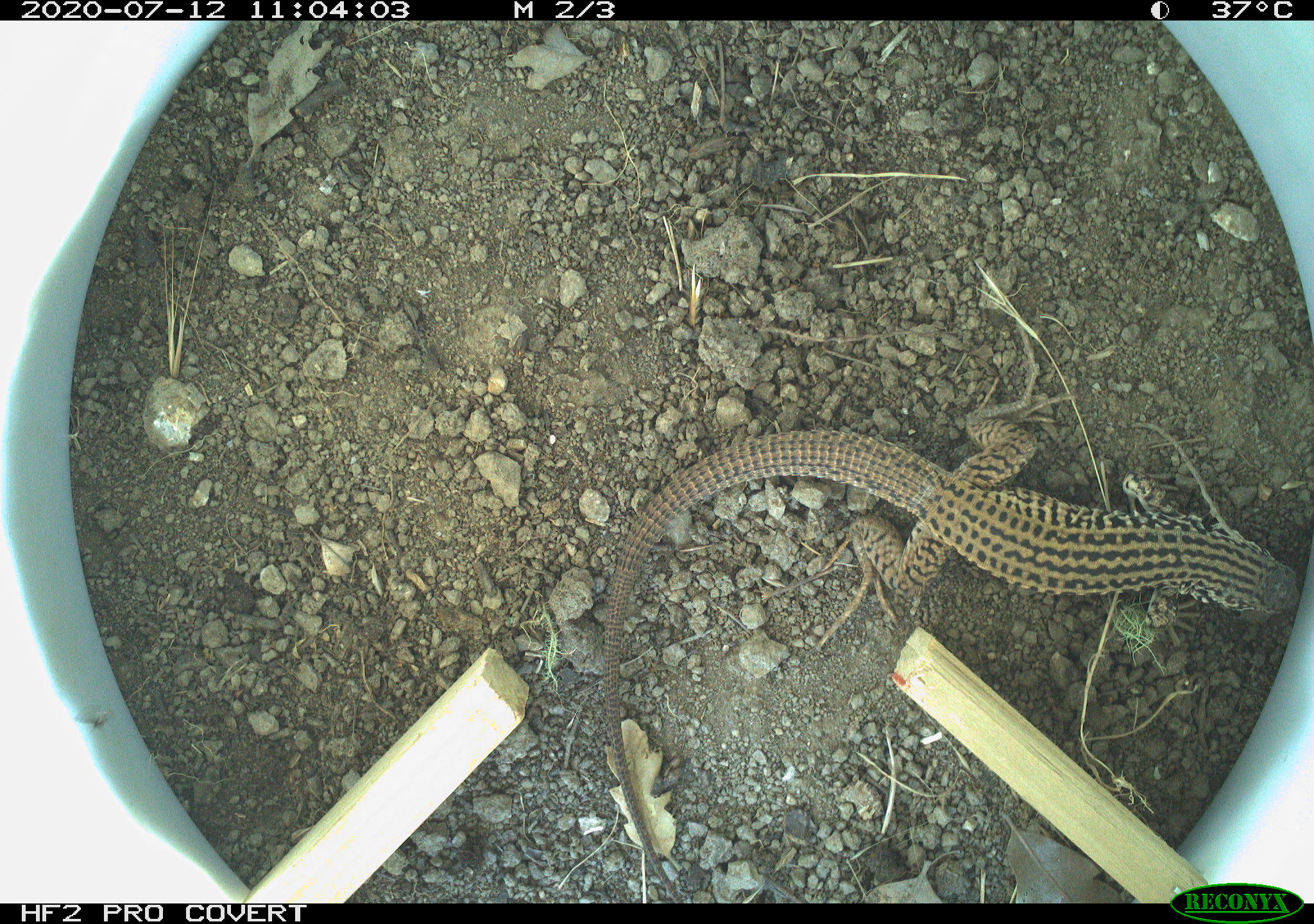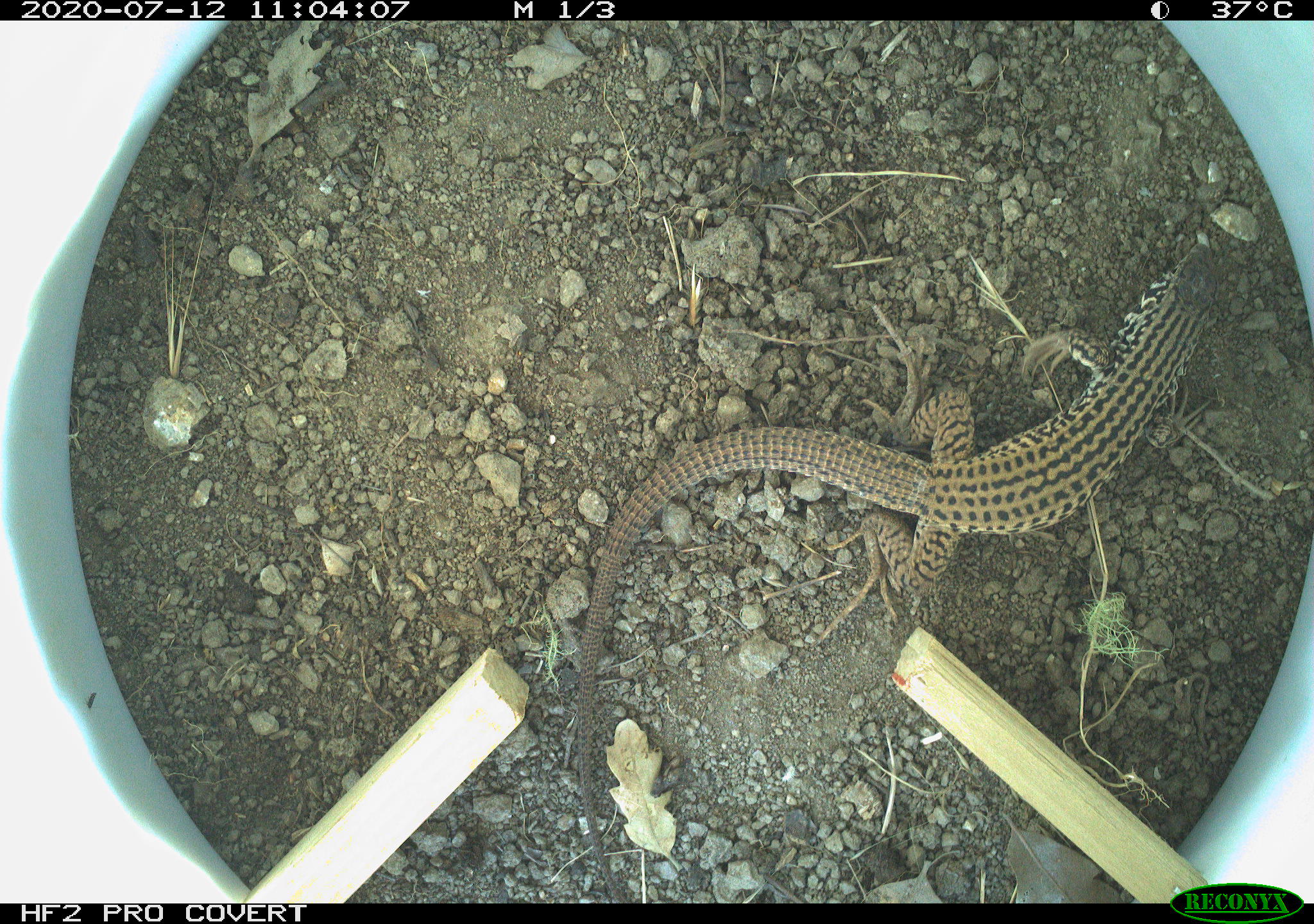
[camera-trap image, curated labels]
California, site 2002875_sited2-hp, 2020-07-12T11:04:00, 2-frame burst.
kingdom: Animalia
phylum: Chordata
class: Reptilia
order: Squamata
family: Teiidae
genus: Aspidoscelis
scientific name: Aspidoscelis tigris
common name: western whiptail